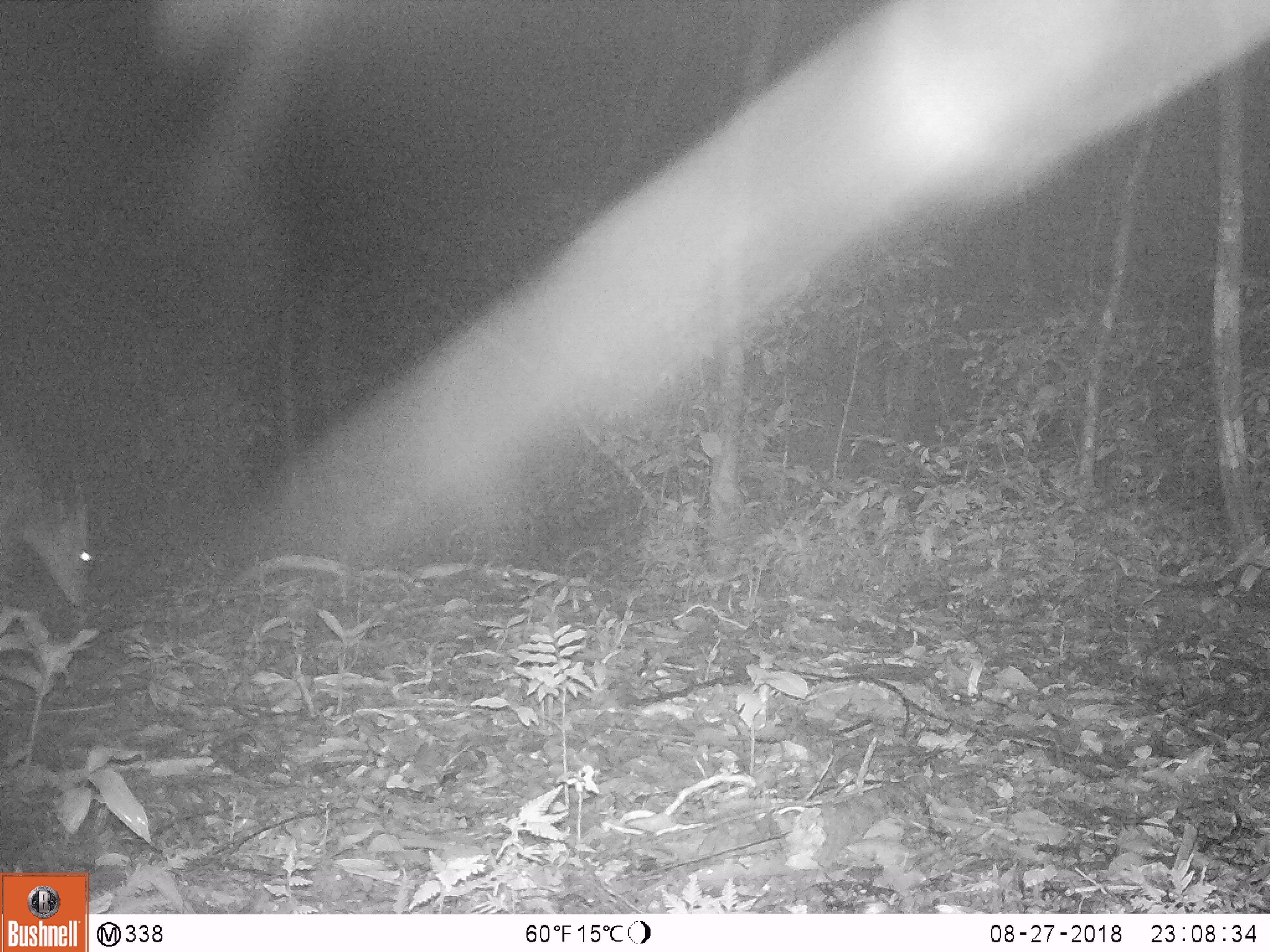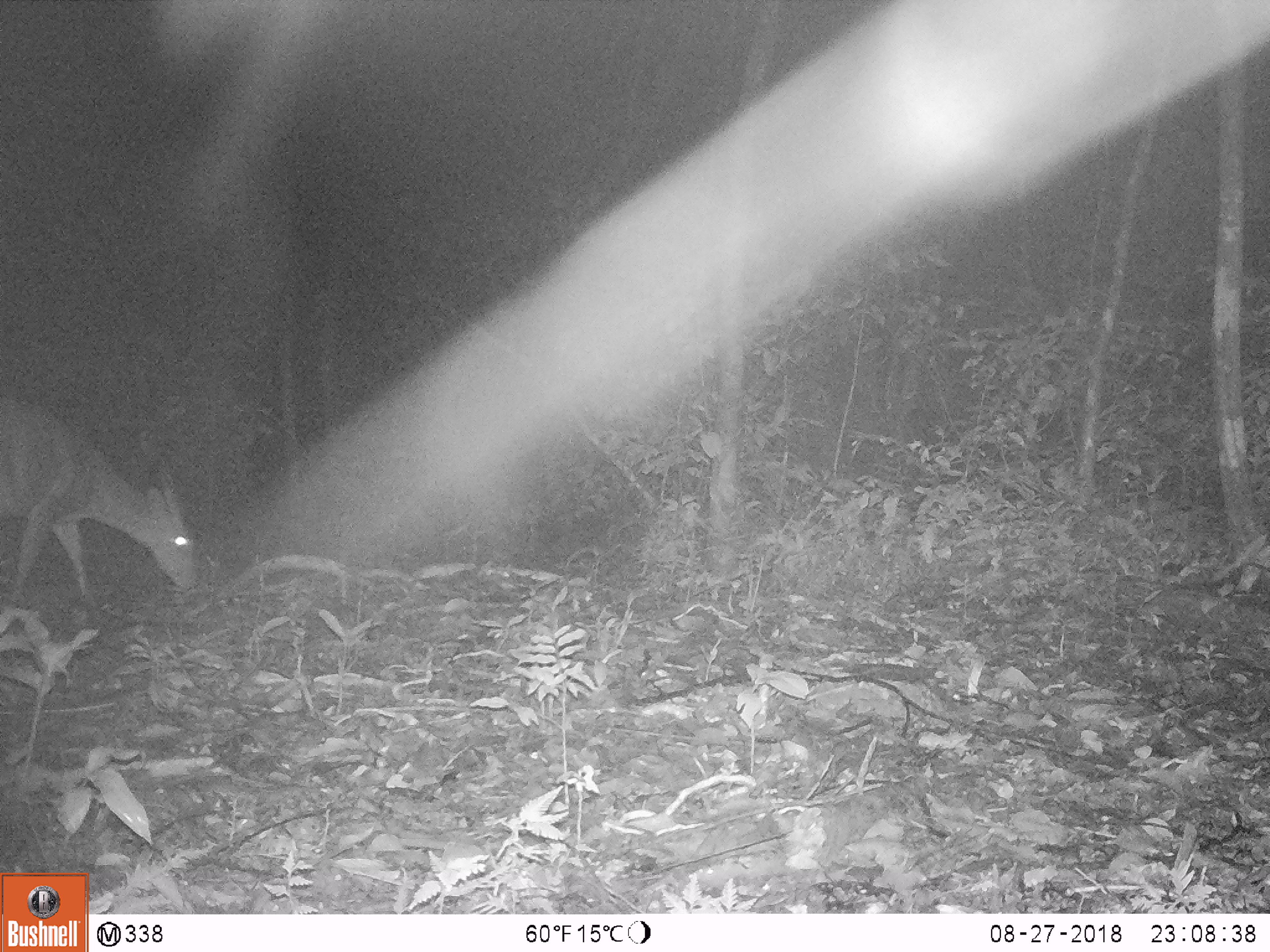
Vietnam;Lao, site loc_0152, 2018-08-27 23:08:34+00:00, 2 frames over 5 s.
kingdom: Animalia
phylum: Chordata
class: Mammalia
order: Artiodactyla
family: Cervidae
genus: Muntiacus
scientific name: Muntiacus vuquangensis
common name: large-antlered muntjac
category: large antlered muntjac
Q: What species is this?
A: Large antlered muntjac (large-antlered muntjac) (Muntiacus vuquangensis).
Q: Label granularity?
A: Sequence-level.